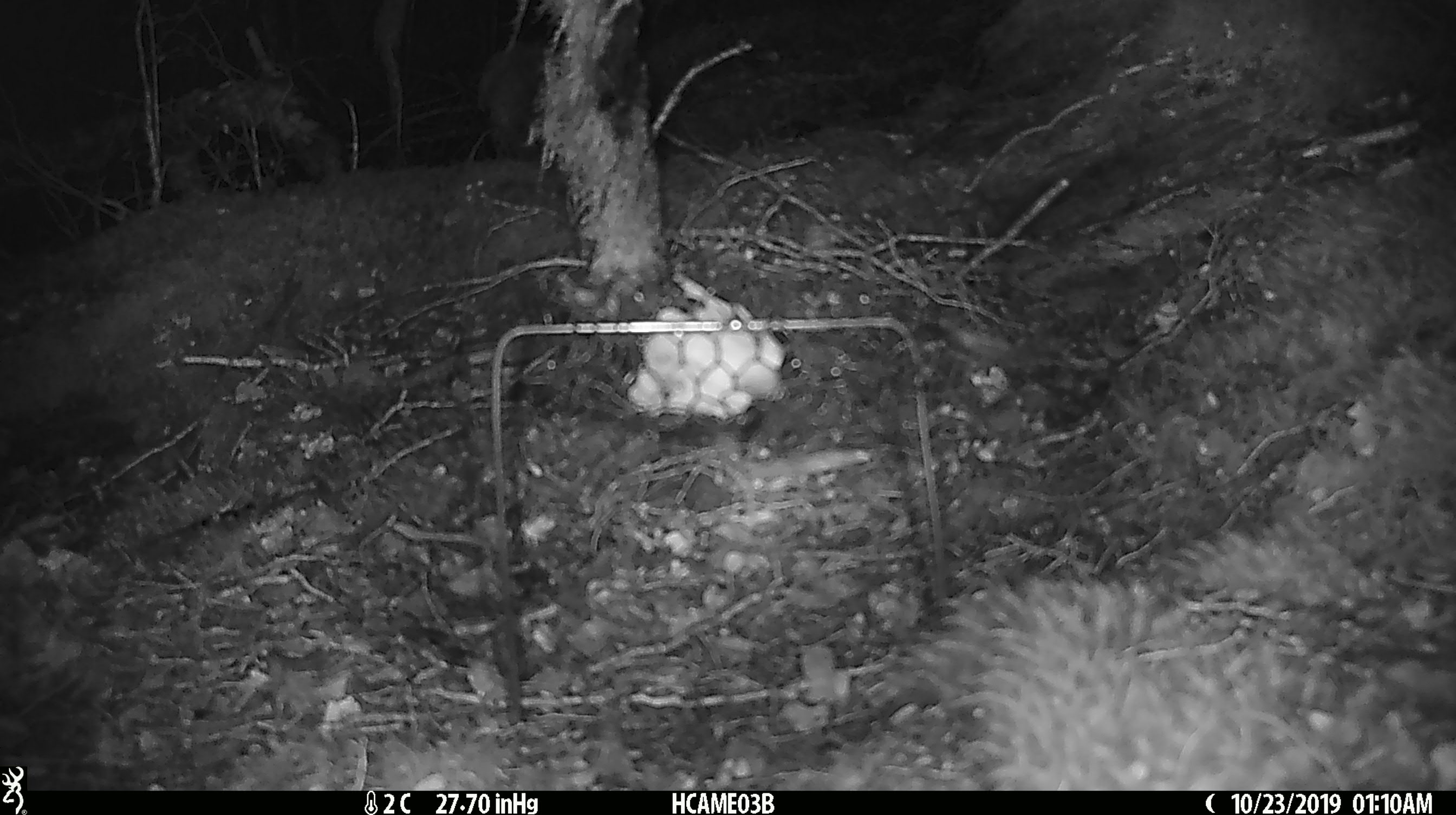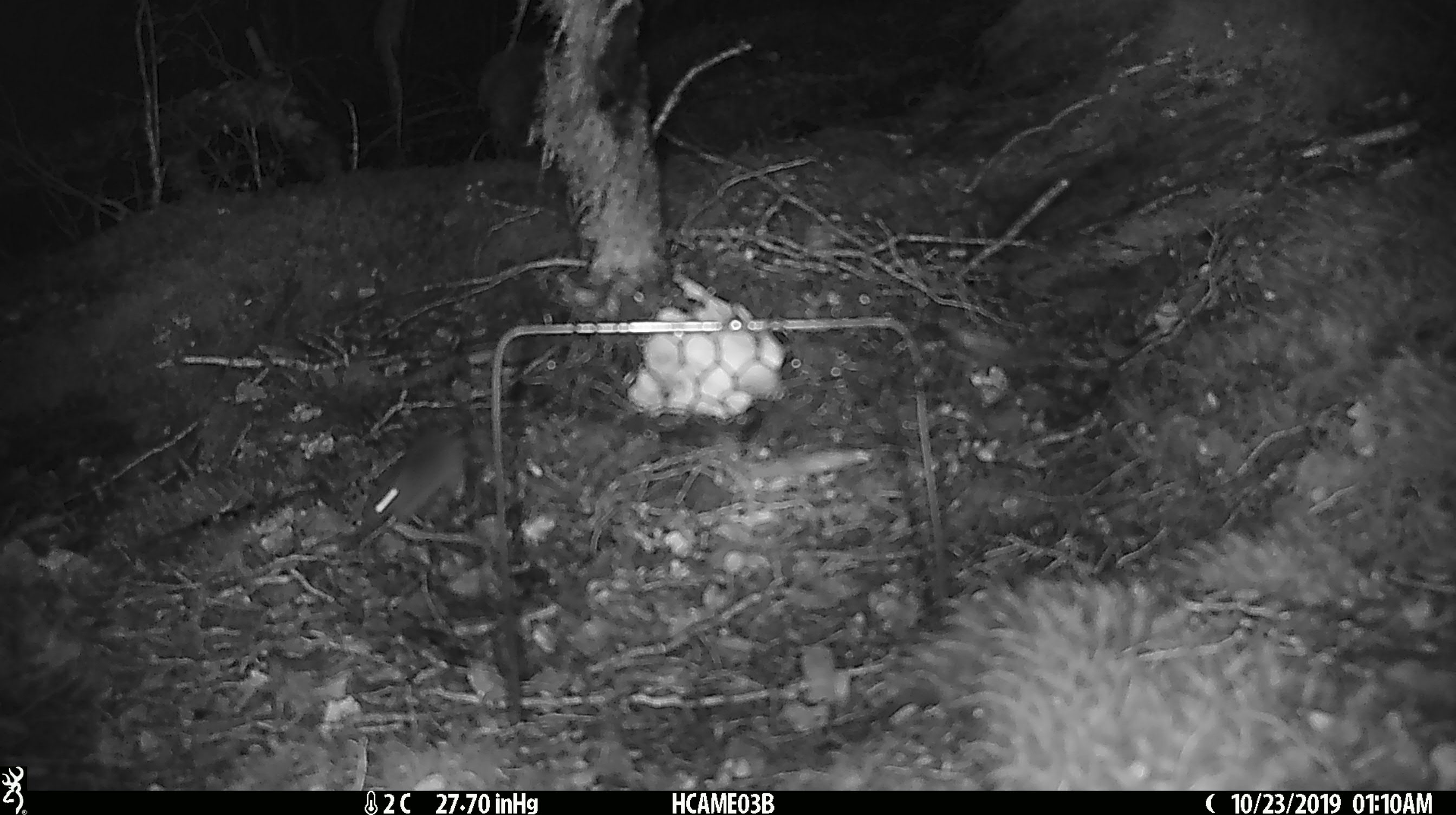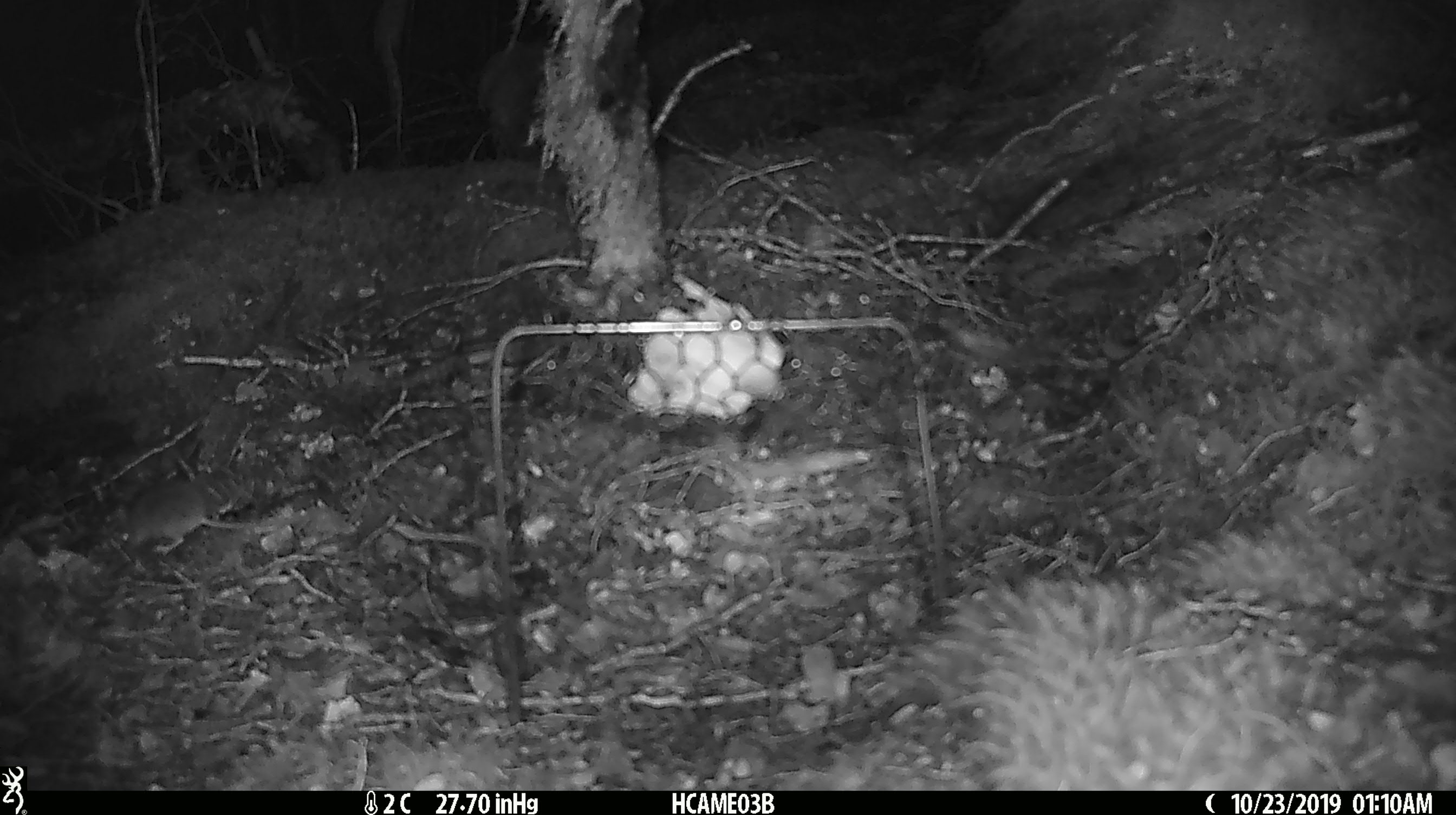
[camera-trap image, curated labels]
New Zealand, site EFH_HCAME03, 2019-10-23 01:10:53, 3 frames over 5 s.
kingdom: Animalia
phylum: Chordata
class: Mammalia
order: Rodentia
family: Muridae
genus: Mus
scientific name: Mus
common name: mouse